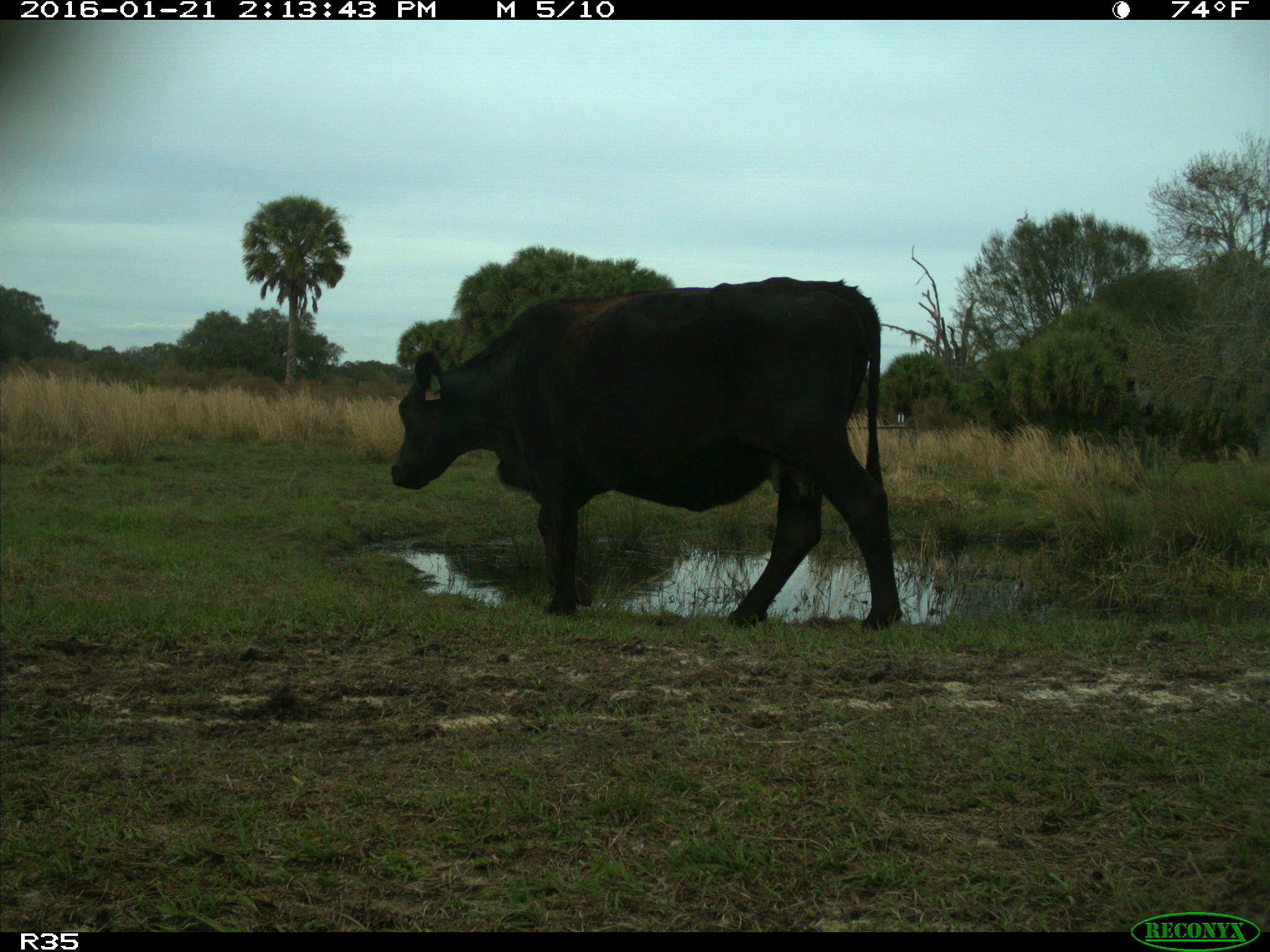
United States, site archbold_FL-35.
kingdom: Animalia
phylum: Chordata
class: Mammalia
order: Artiodactyla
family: Bovidae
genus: Bos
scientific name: Bos taurus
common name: domestic cow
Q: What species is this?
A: Bos taurus (domestic cow).